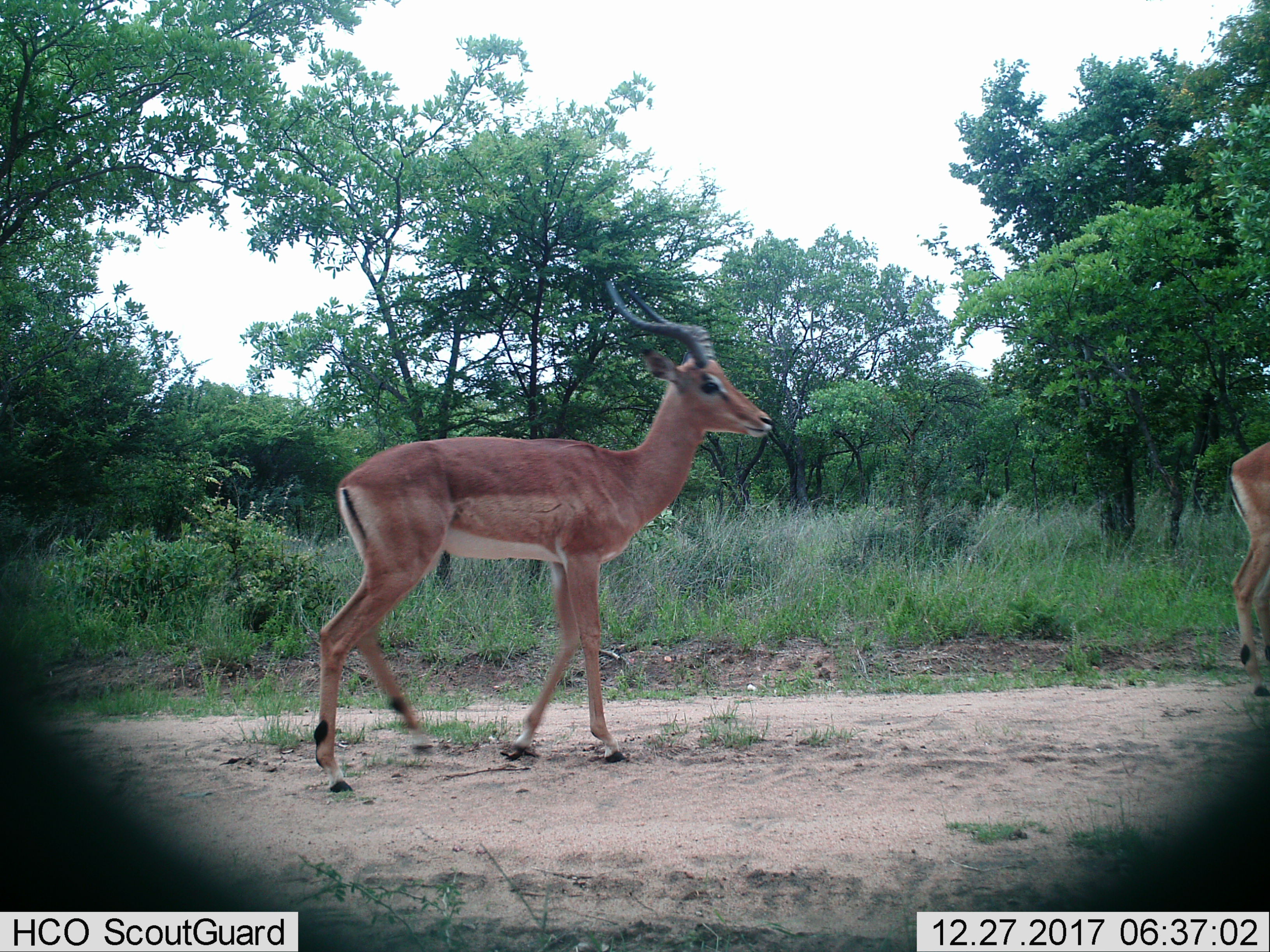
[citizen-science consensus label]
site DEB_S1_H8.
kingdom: Animalia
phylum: Chordata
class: Mammalia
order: Artiodactyla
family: Bovidae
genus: Aepyceros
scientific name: Aepyceros melampus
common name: impala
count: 2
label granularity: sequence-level